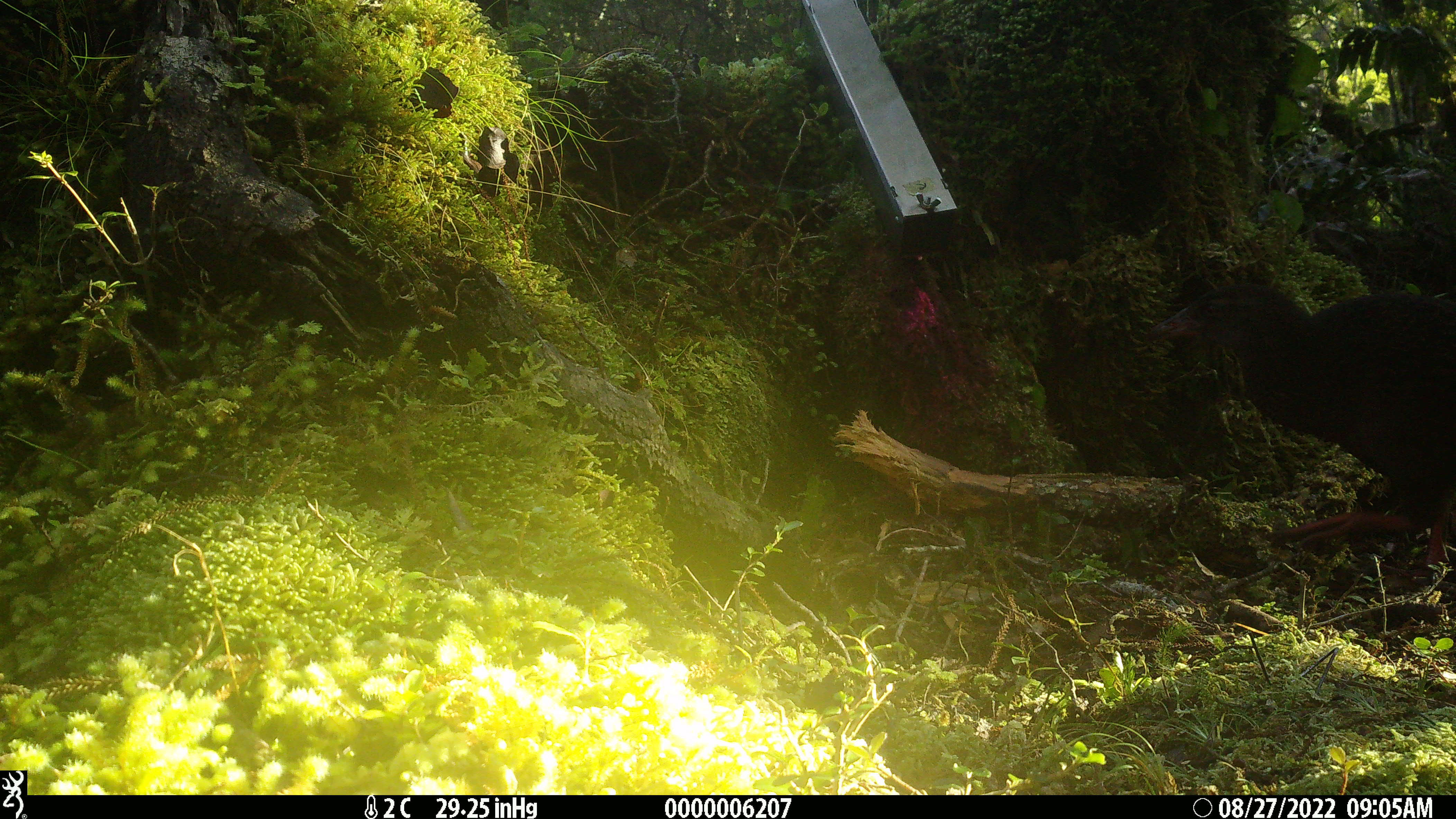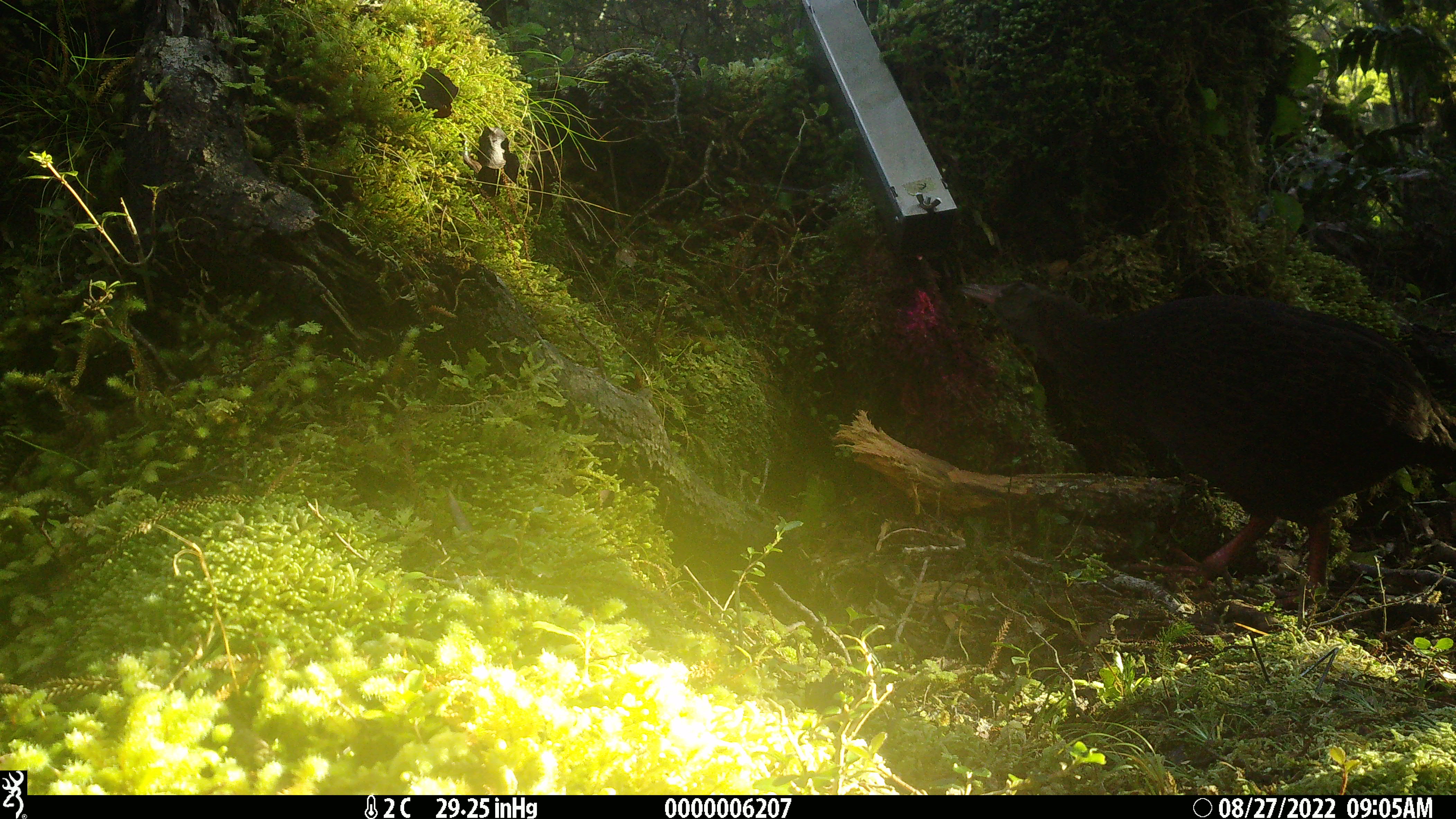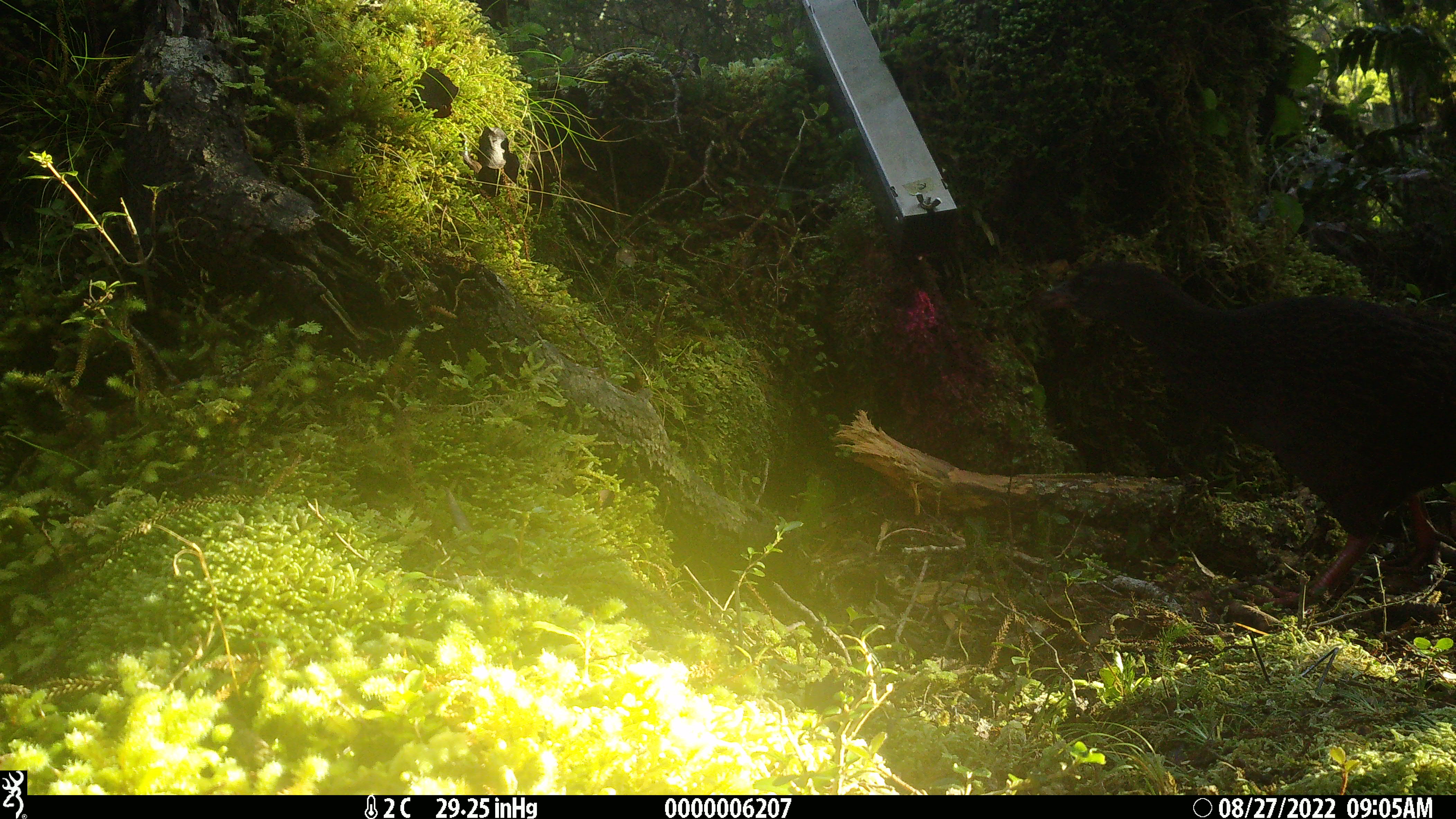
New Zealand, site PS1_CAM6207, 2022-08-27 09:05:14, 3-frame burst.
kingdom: Animalia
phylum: Chordata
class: Aves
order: Gruiformes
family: Rallidae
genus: Gallirallus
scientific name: Gallirallus australis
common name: weka